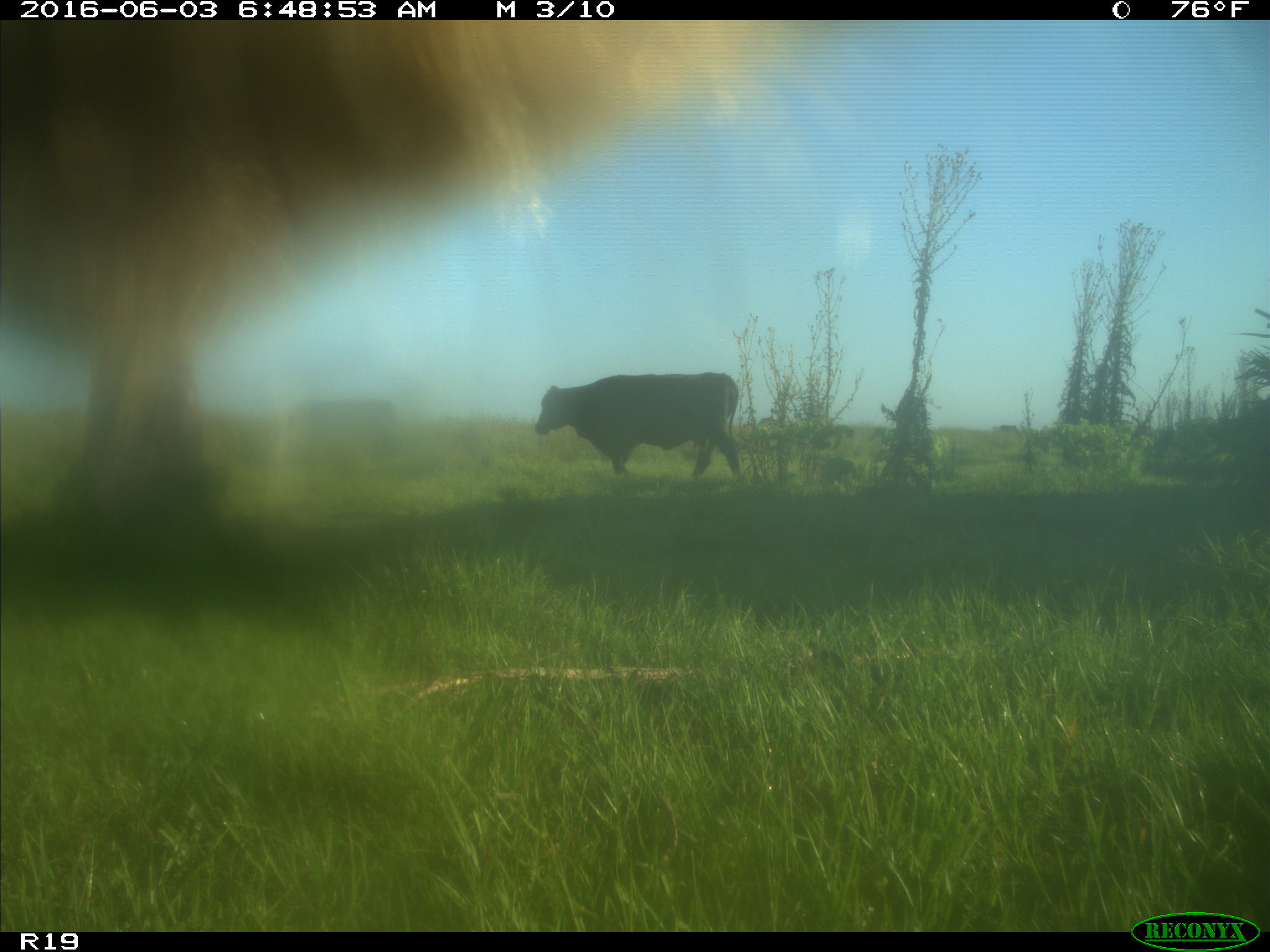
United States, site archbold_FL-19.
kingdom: Animalia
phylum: Chordata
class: Mammalia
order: Artiodactyla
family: Bovidae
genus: Bos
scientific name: Bos taurus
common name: domestic cow